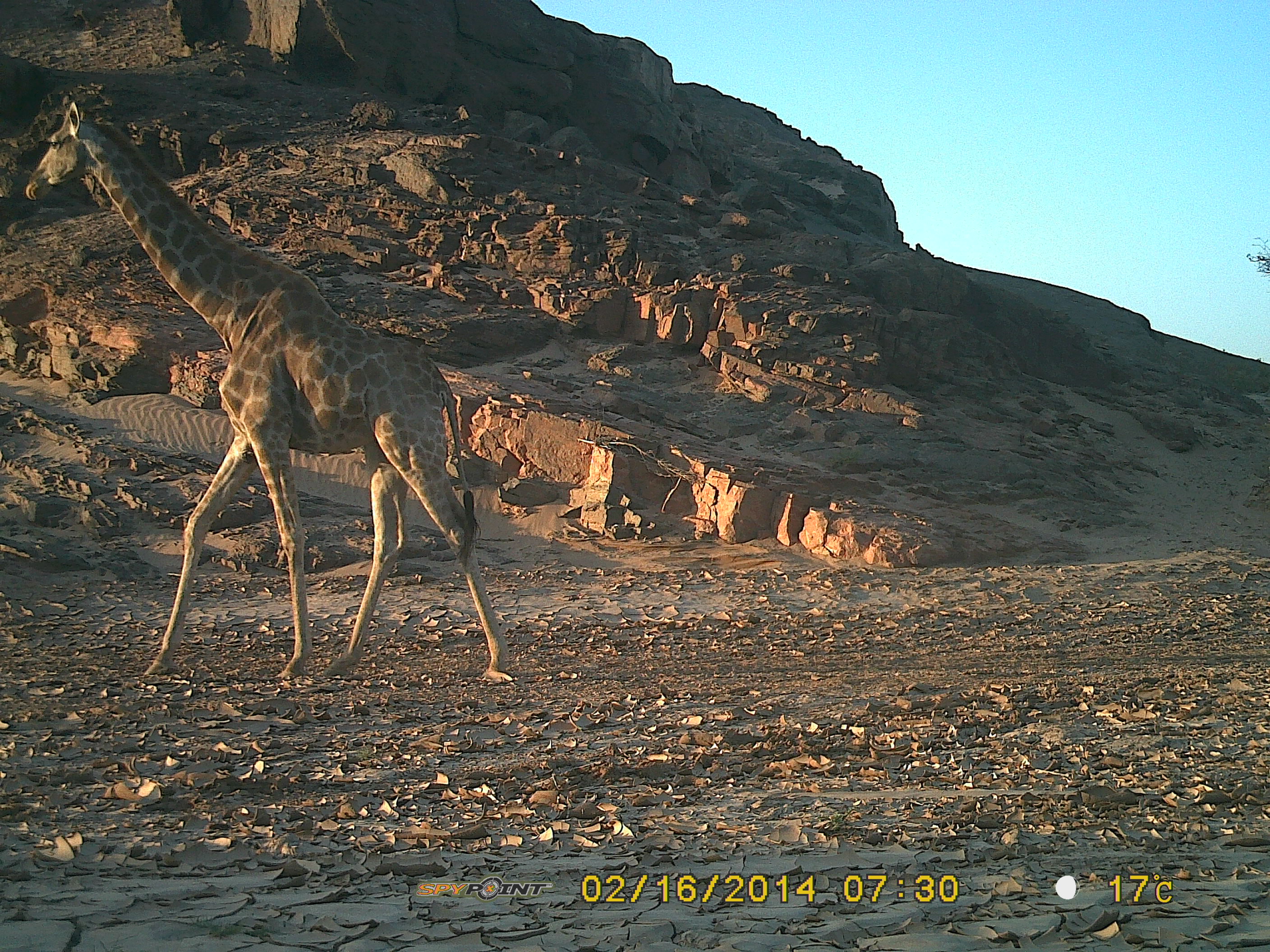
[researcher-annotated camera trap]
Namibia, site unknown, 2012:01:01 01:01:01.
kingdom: Animalia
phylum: Chordata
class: Mammalia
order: Artiodactyla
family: Giraffidae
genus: Giraffa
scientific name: Giraffa camelopardalis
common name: giraffe